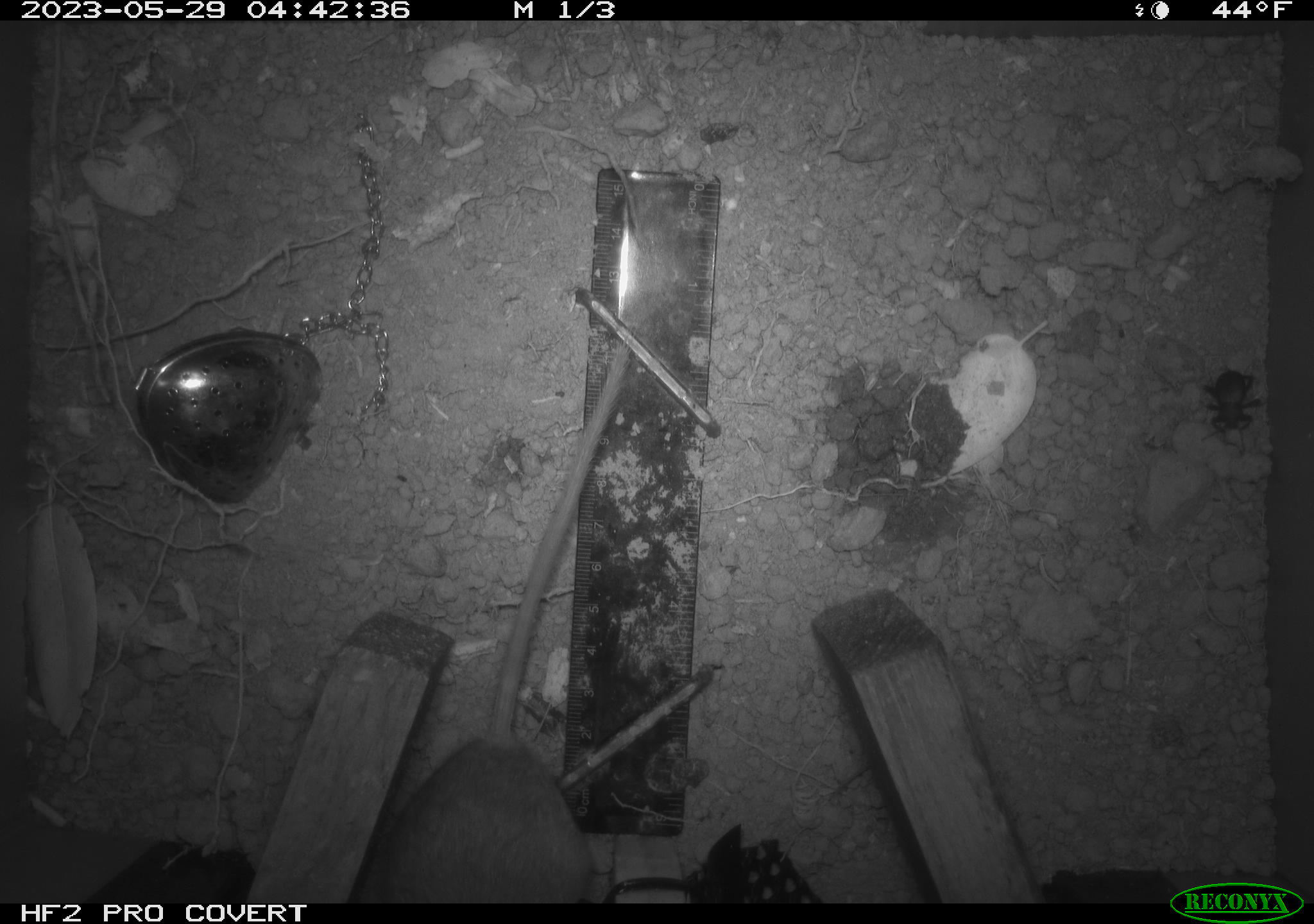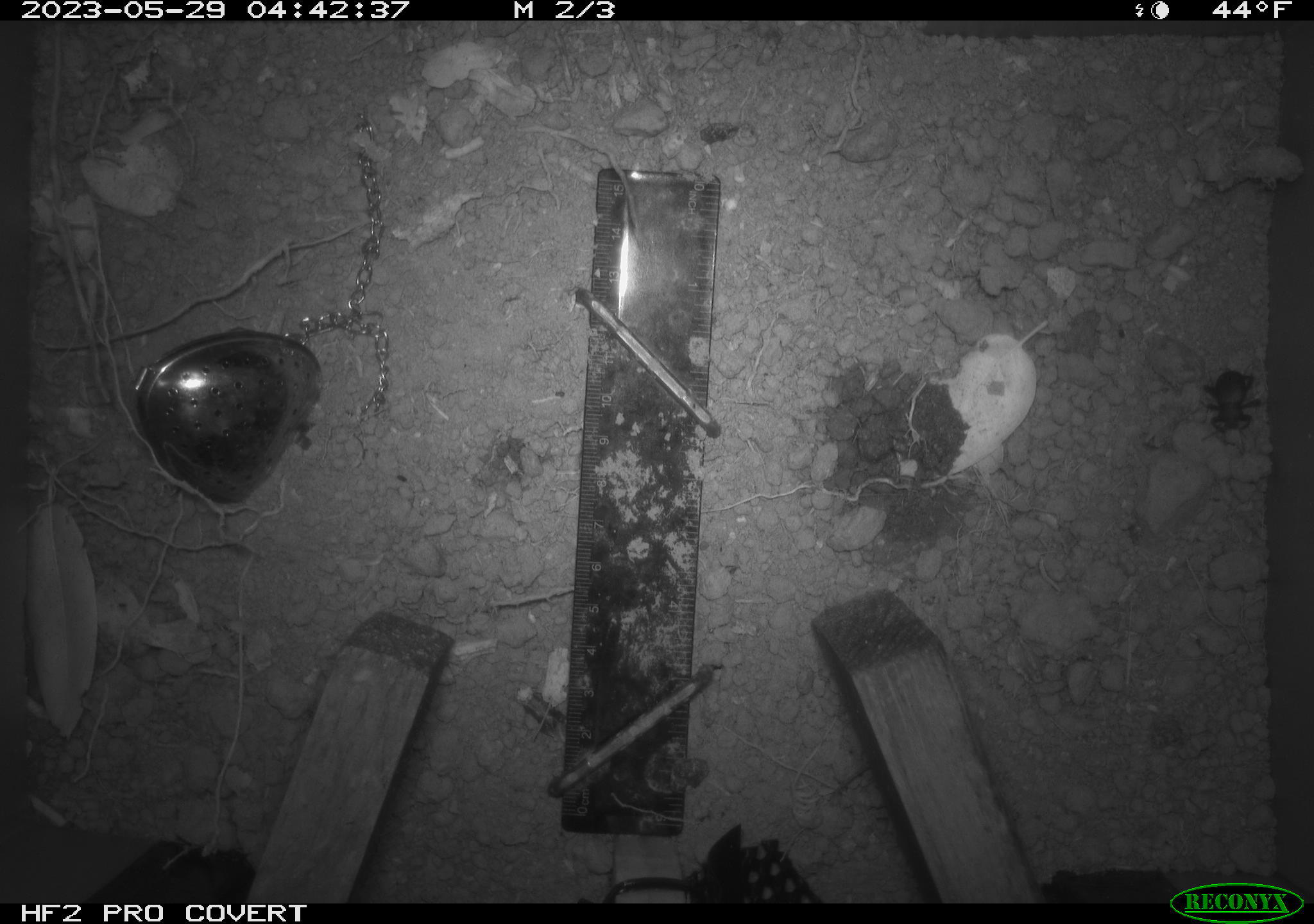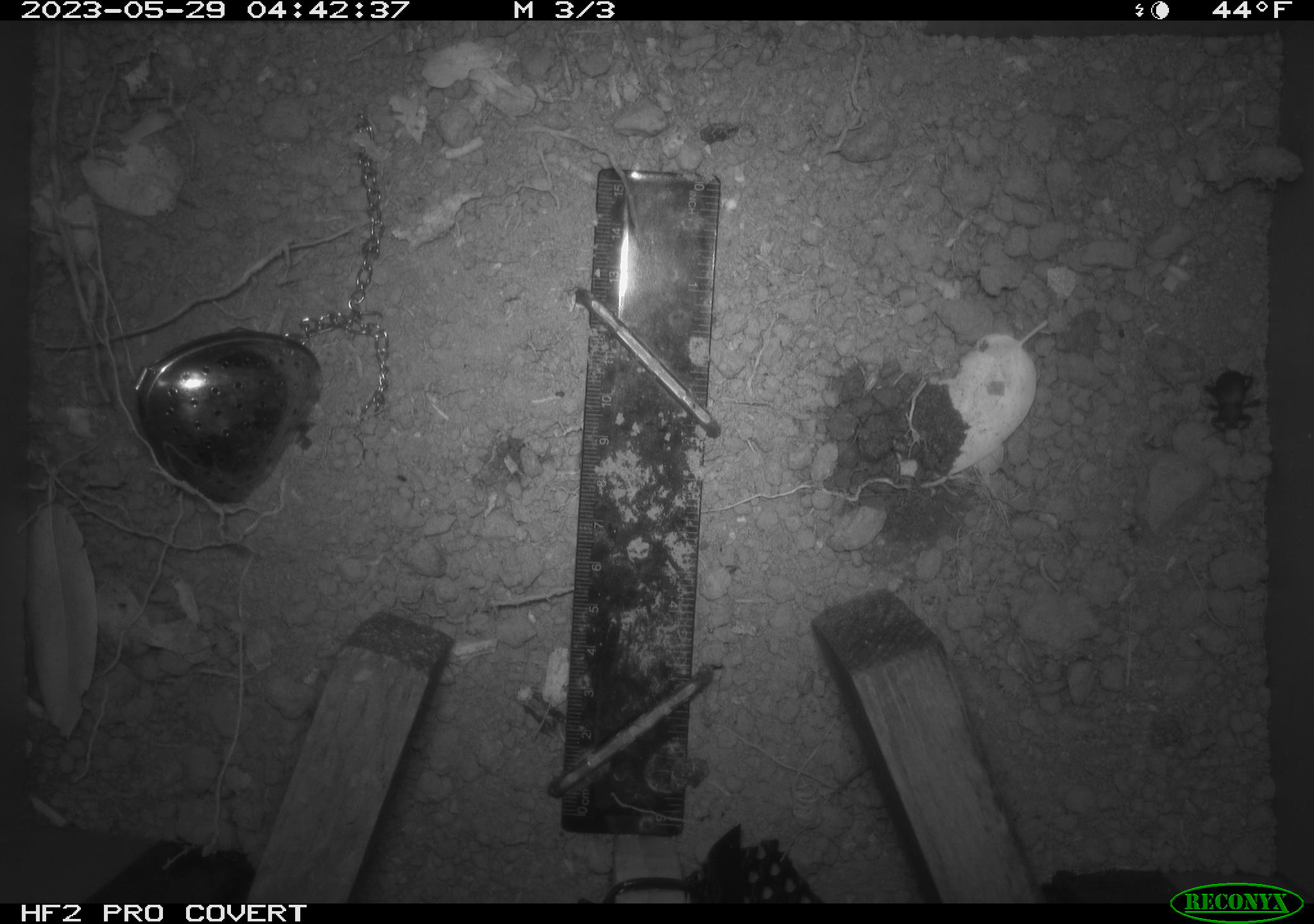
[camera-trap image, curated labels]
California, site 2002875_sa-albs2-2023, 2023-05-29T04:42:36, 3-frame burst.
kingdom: Animalia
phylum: Chordata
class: Mammalia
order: Rodentia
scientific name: Rodentia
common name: mouse species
Mouse species (Rodentia).